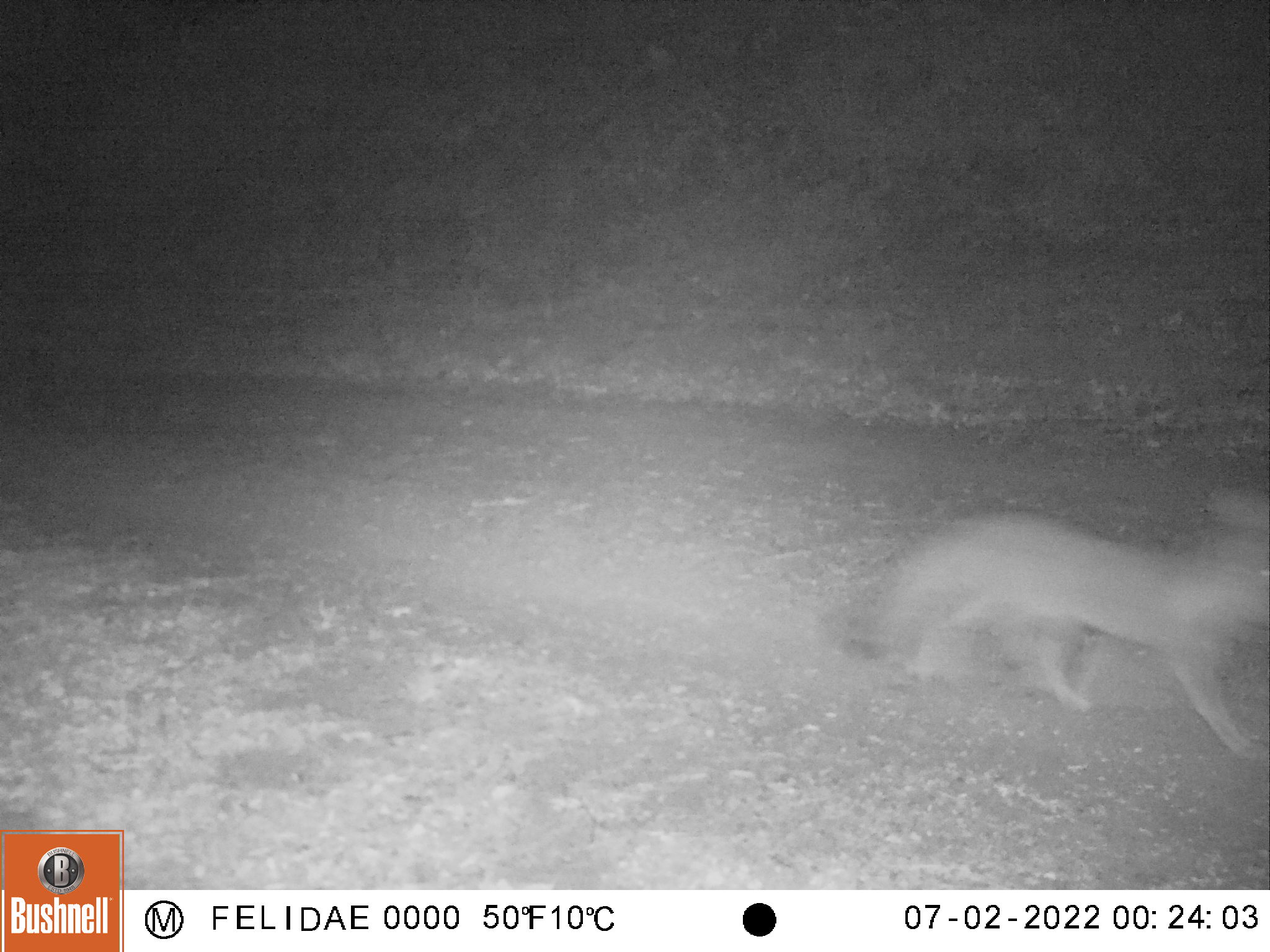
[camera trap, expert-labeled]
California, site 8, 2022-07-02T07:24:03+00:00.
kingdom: Animalia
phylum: Chordata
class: Mammalia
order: Carnivora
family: Canidae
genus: Urocyon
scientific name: Urocyon cinereoargenteus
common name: gray fox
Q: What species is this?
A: Gray fox (Urocyon cinereoargenteus).